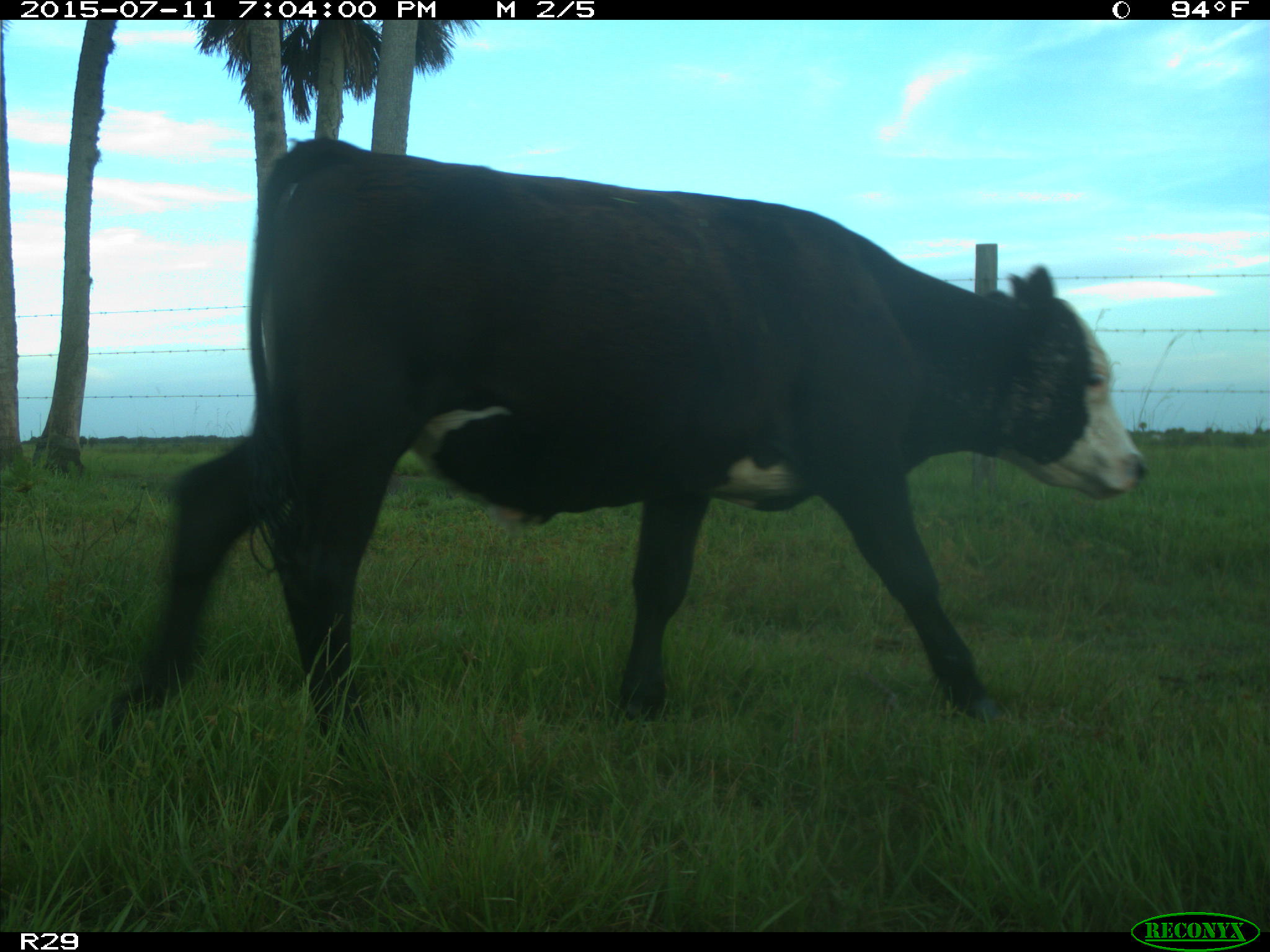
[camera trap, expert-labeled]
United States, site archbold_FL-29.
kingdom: Animalia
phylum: Chordata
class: Mammalia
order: Artiodactyla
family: Bovidae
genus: Bos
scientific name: Bos taurus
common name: domestic cow